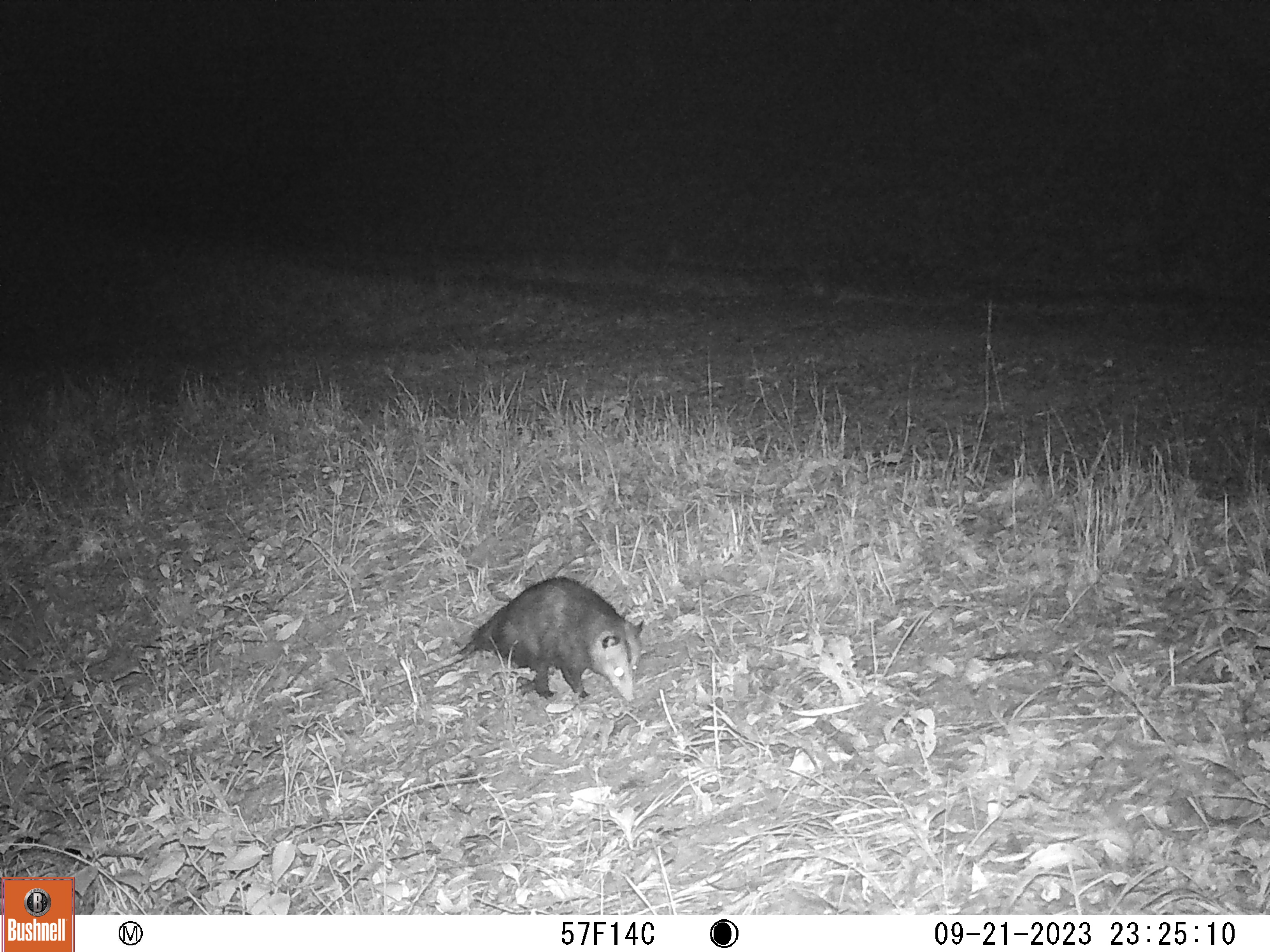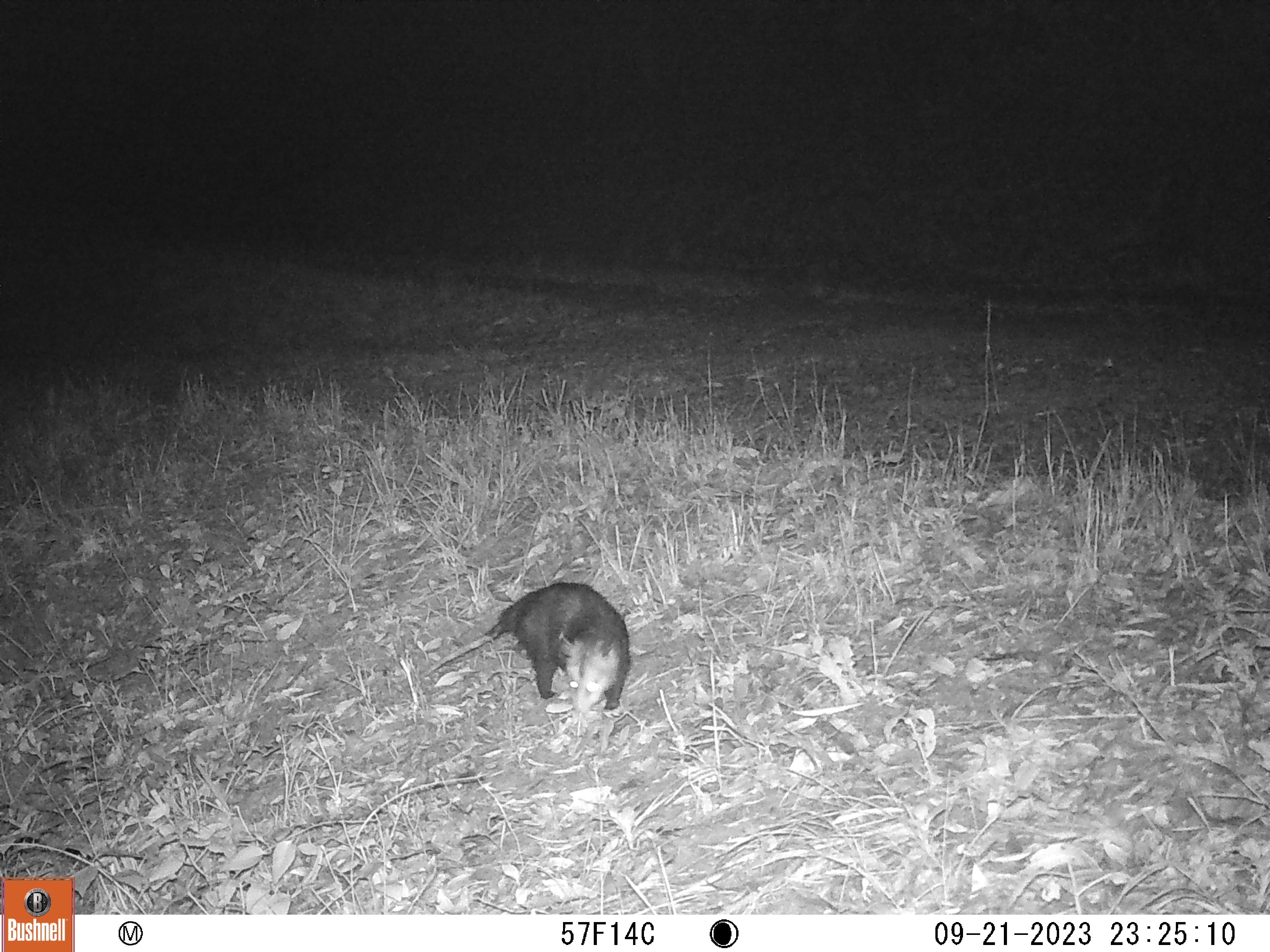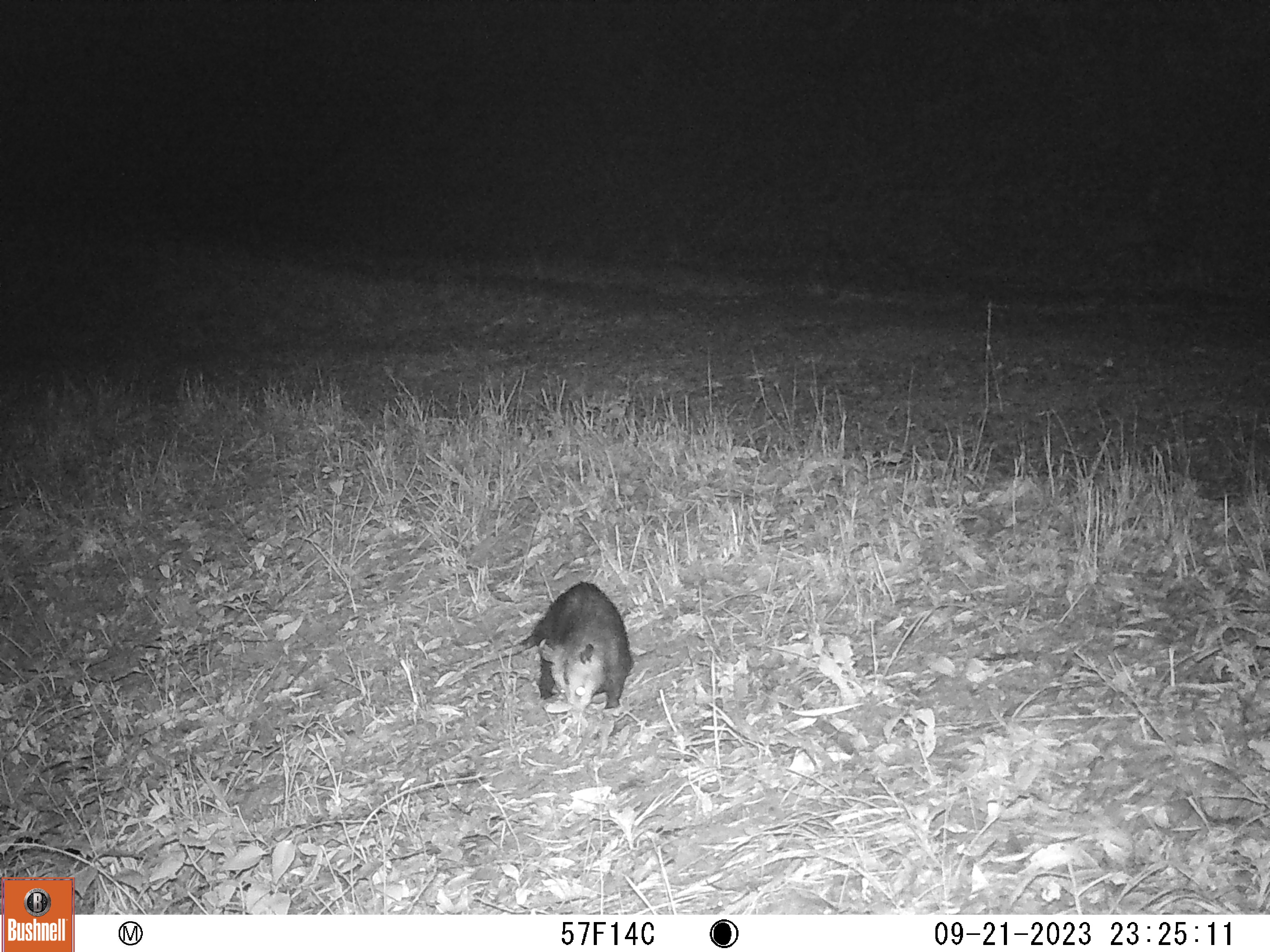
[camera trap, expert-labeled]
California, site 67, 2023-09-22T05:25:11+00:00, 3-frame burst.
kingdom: Animalia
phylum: Chordata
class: Mammalia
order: Didelphimorphia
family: Didelphidae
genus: Didelphis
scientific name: Didelphis virginiana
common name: virginia opossum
Virginia opossum (Didelphis virginiana).